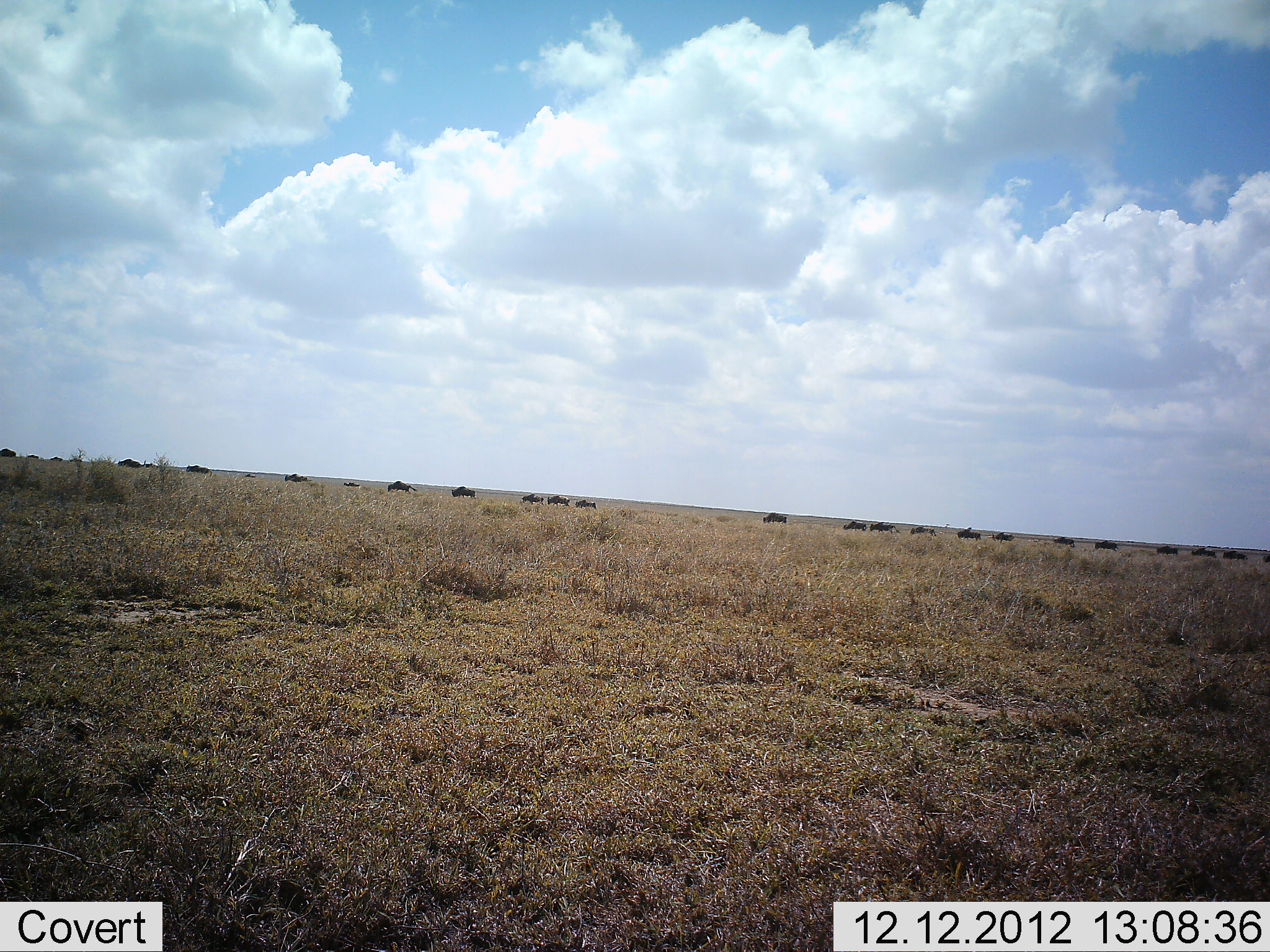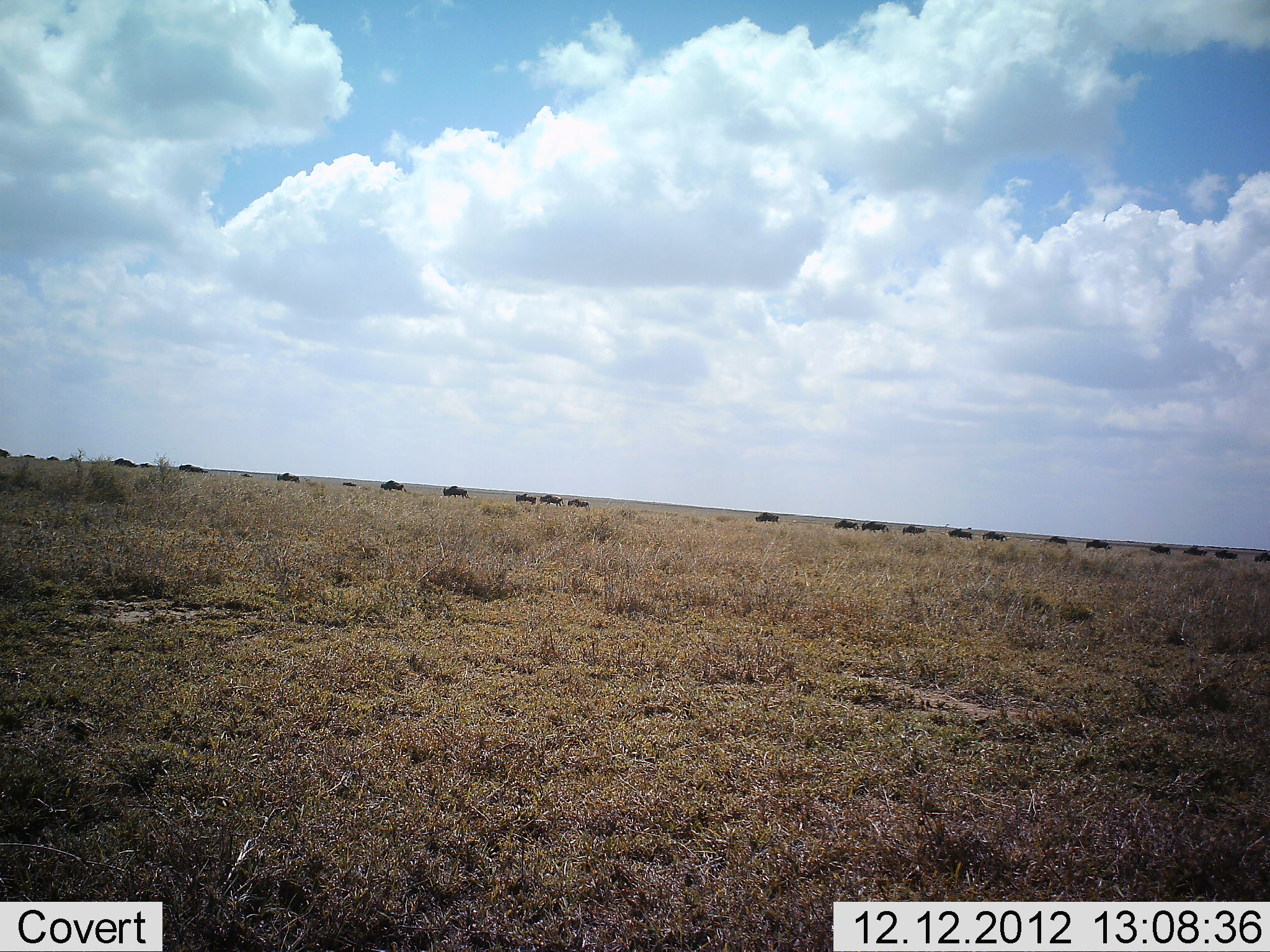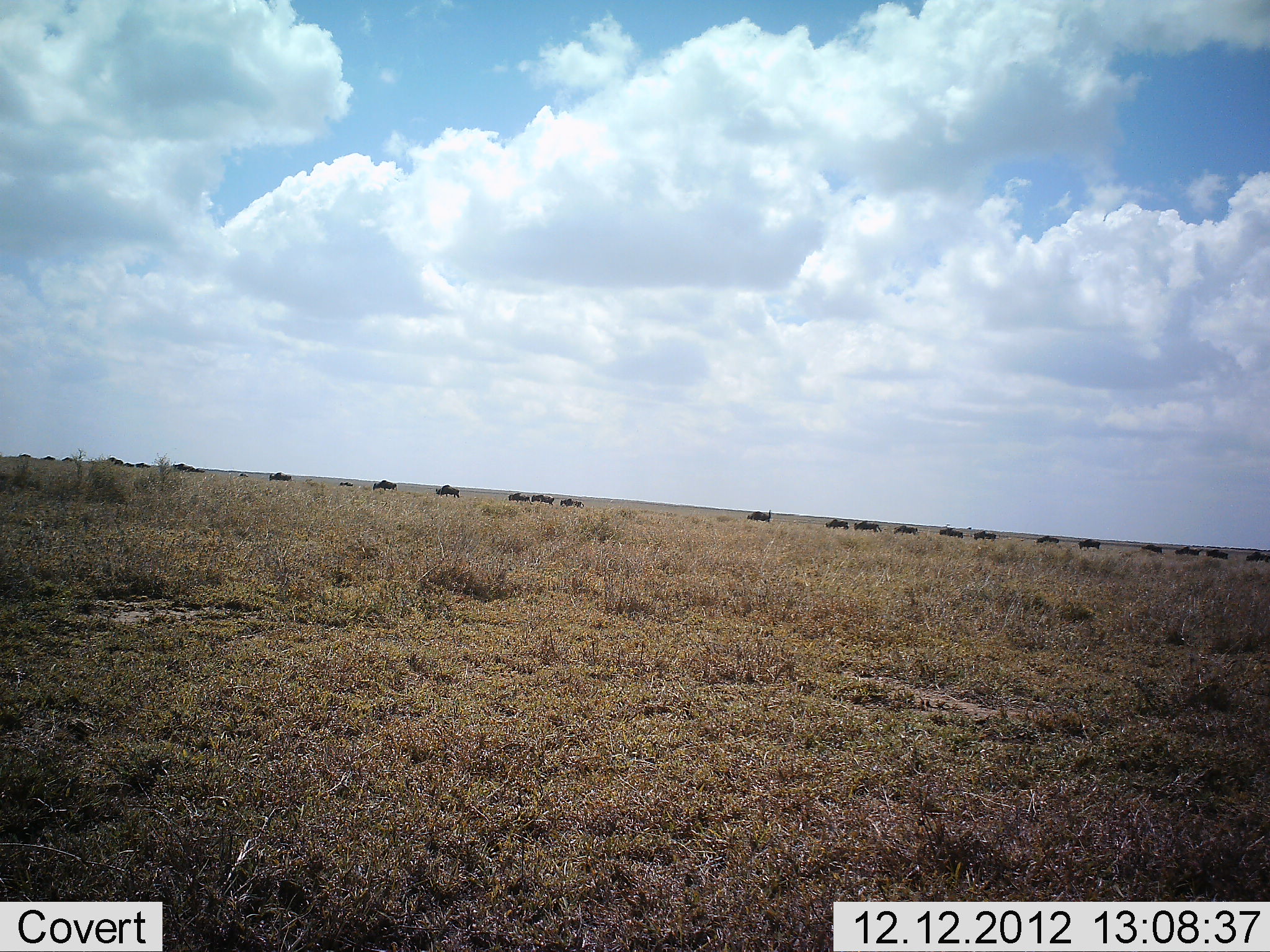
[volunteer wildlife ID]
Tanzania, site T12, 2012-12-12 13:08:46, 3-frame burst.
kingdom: Animalia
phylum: Chordata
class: Mammalia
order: Artiodactyla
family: Bovidae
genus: Connochaetes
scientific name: Connochaetes taurinus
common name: blue wildebeest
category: wildebeest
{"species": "wildebeest (blue wildebeest) (Connochaetes taurinus)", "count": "11-50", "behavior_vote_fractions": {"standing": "0%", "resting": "0%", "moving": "100%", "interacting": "0%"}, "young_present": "0%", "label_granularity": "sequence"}